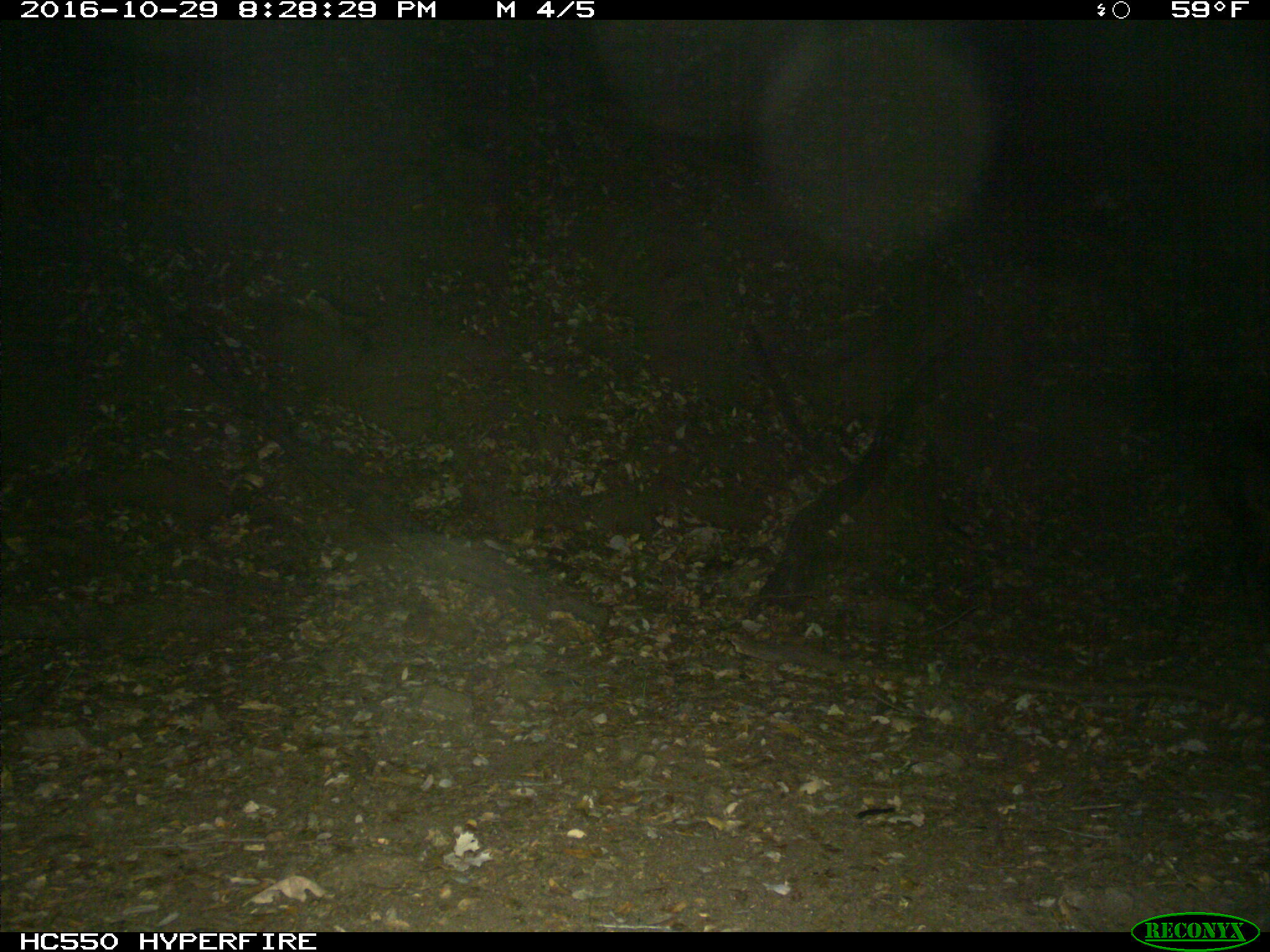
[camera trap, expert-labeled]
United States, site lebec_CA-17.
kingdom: Animalia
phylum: Chordata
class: Mammalia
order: Artiodactyla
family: Suidae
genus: Sus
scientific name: Sus scrofa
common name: wild boar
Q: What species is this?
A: Sus scrofa (wild boar).